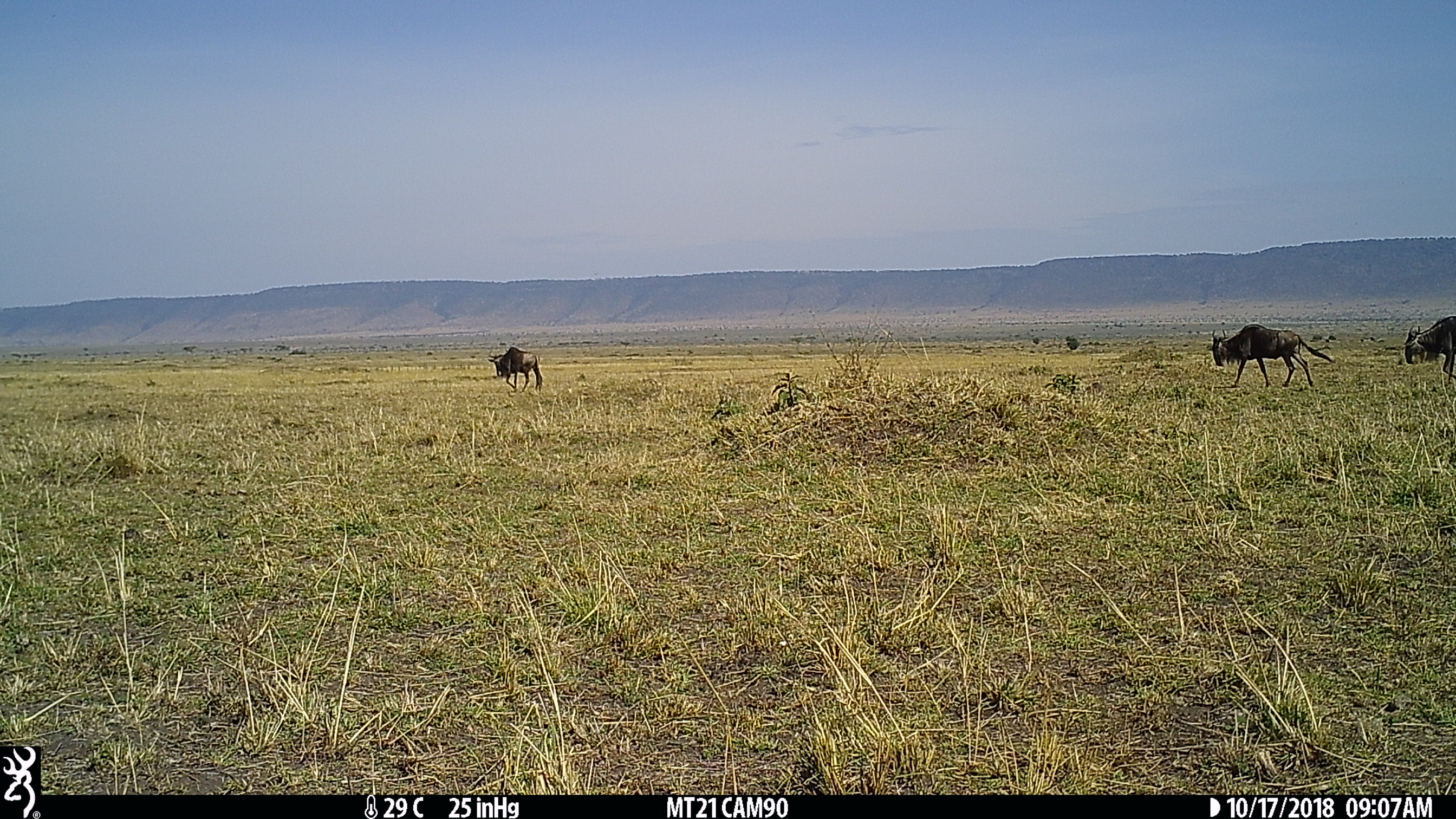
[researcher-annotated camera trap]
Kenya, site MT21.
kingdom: Animalia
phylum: Chordata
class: Mammalia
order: Artiodactyla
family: Bovidae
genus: Connochaetes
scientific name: Connochaetes taurinus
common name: blue wildebeest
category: wildebeest